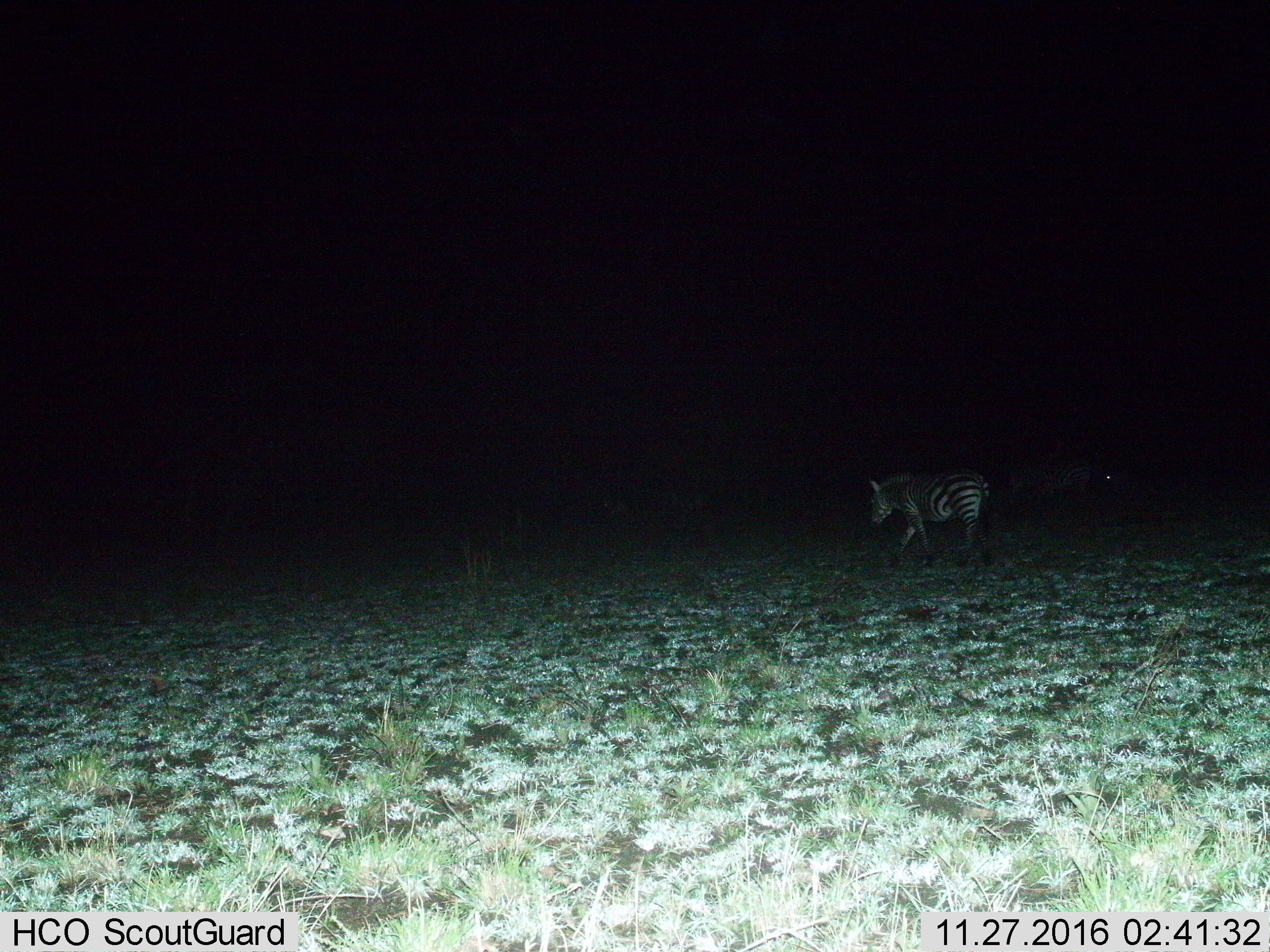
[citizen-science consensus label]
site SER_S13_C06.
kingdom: Animalia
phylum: Chordata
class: Mammalia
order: Perissodactyla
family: Equidae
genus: Equus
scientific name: Equus quagga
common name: plains zebra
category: zebraplains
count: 2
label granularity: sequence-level